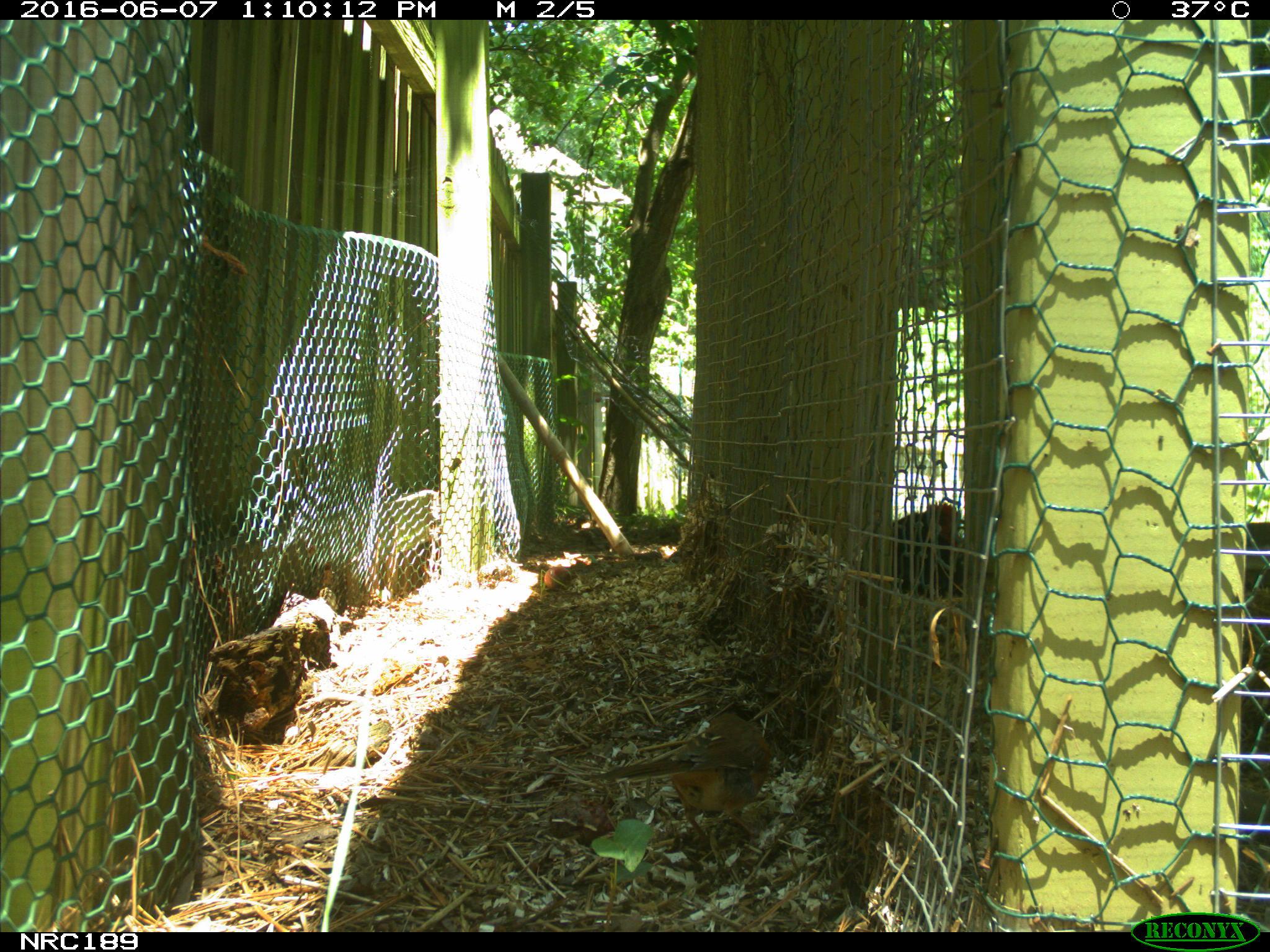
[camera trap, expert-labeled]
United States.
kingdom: Animalia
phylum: Chordata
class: Aves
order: Galliformes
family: Phasianidae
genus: Gallus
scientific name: Gallus gallus domesticus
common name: domestic chicken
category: Chicken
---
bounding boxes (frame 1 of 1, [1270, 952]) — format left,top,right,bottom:
Chicken: 604,691,782,833